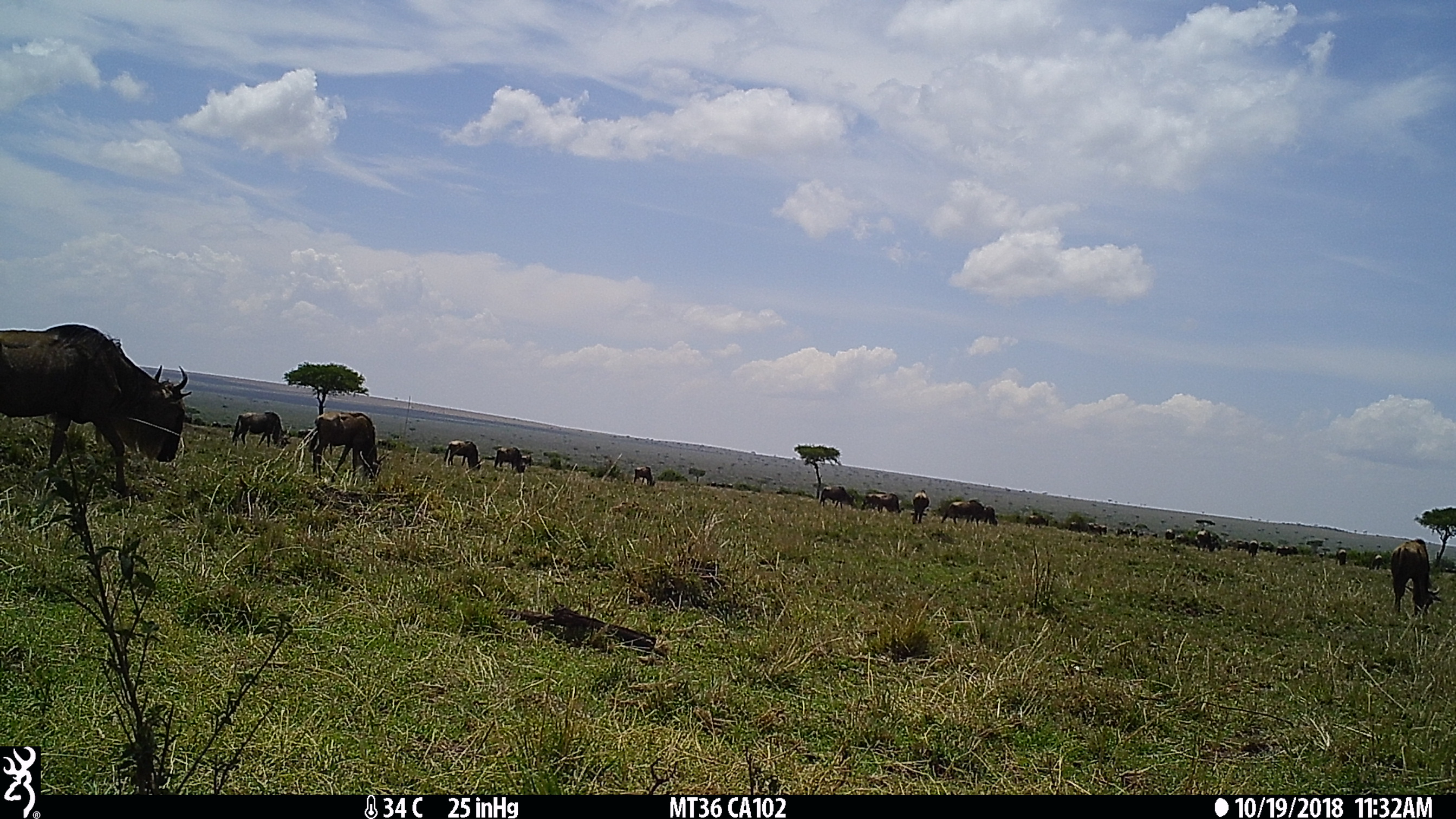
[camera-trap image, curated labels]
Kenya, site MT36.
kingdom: Animalia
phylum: Chordata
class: Mammalia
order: Artiodactyla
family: Bovidae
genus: Connochaetes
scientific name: Connochaetes taurinus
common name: blue wildebeest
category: wildebeest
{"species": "wildebeest (blue wildebeest) (Connochaetes taurinus)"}